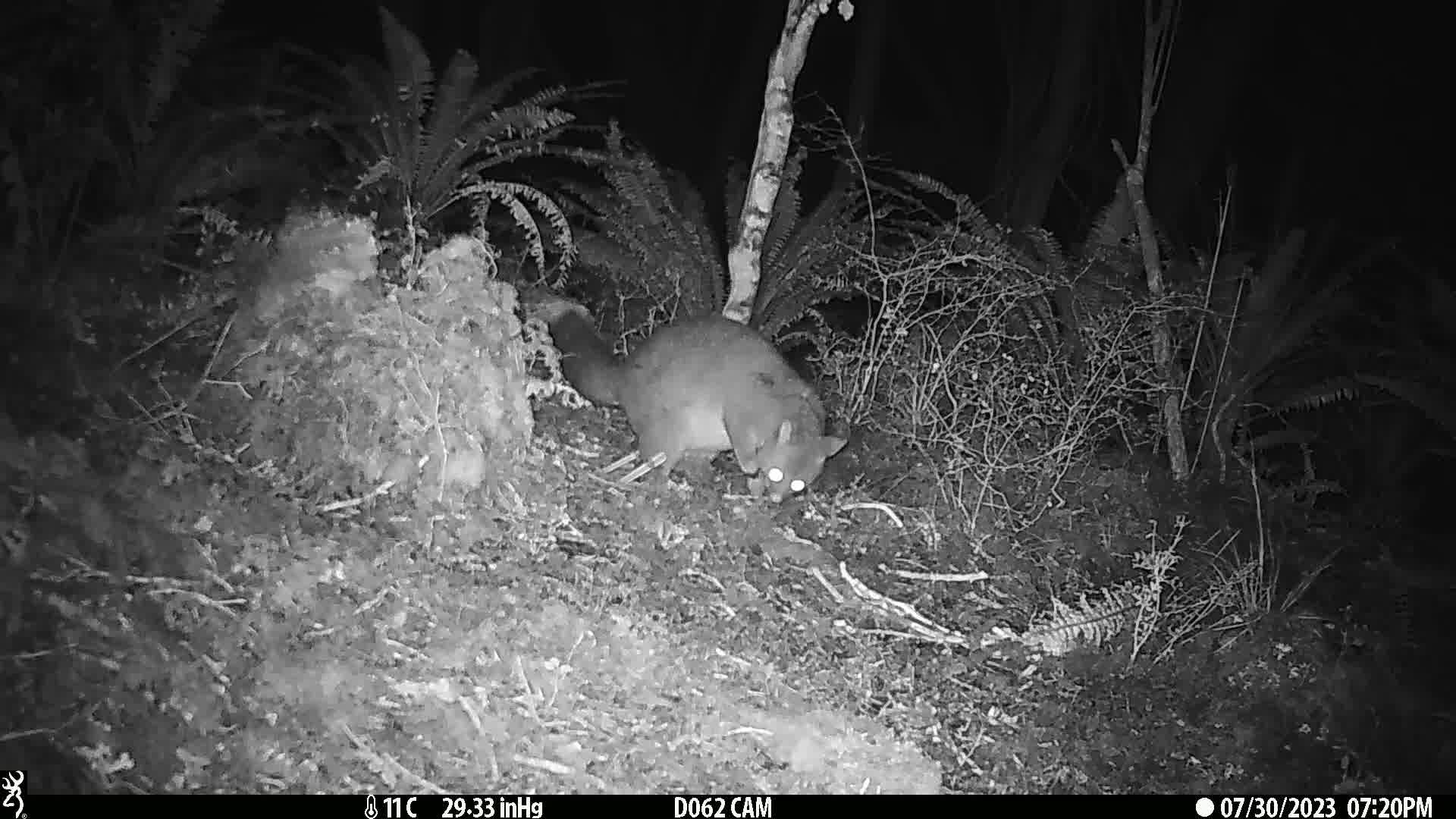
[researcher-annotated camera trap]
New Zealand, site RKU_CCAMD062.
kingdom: Animalia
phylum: Chordata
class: Mammalia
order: Diprotodontia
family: Phalangeridae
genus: Trichosurus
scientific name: Trichosurus vulpecula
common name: common brushtail possum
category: possum